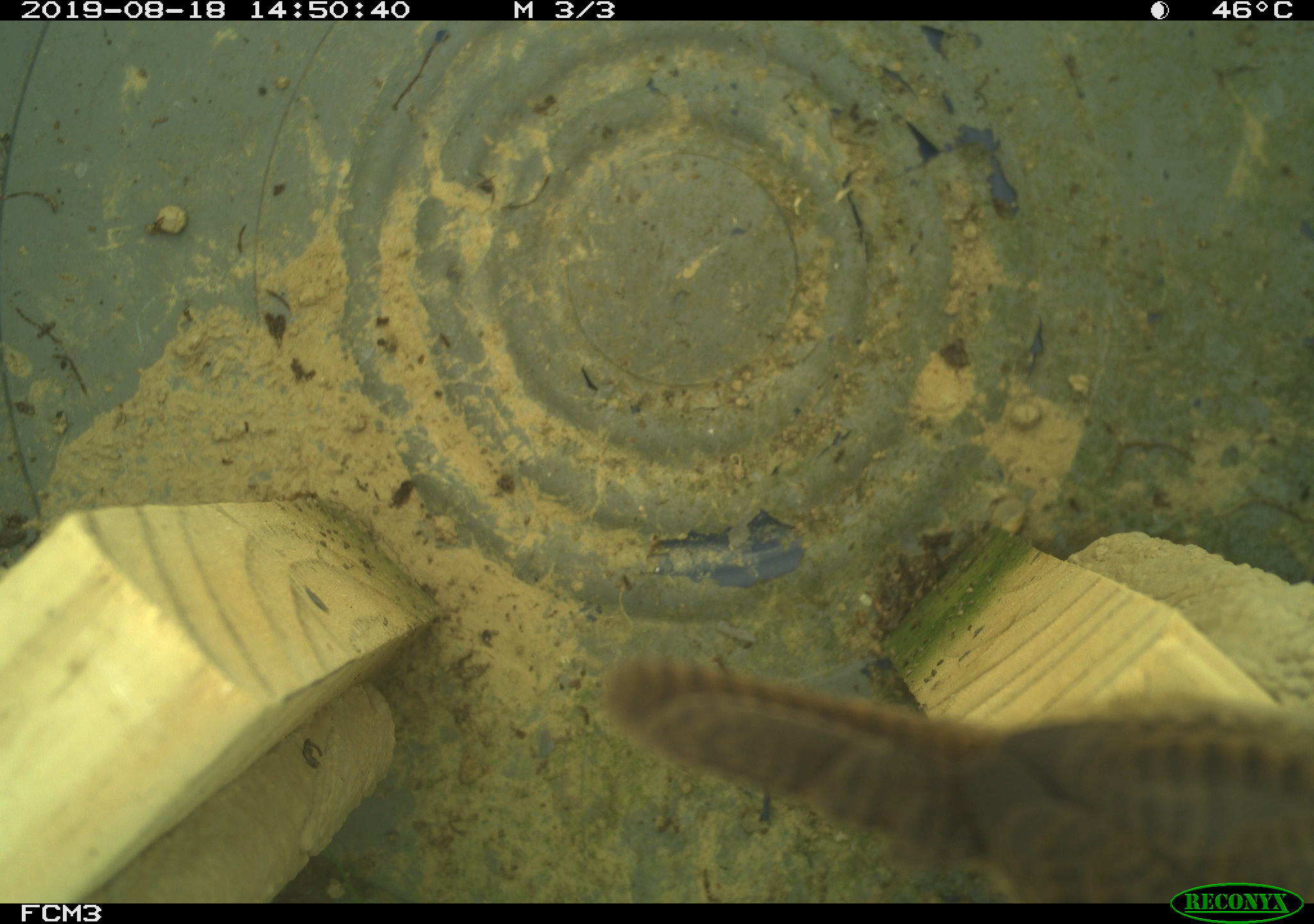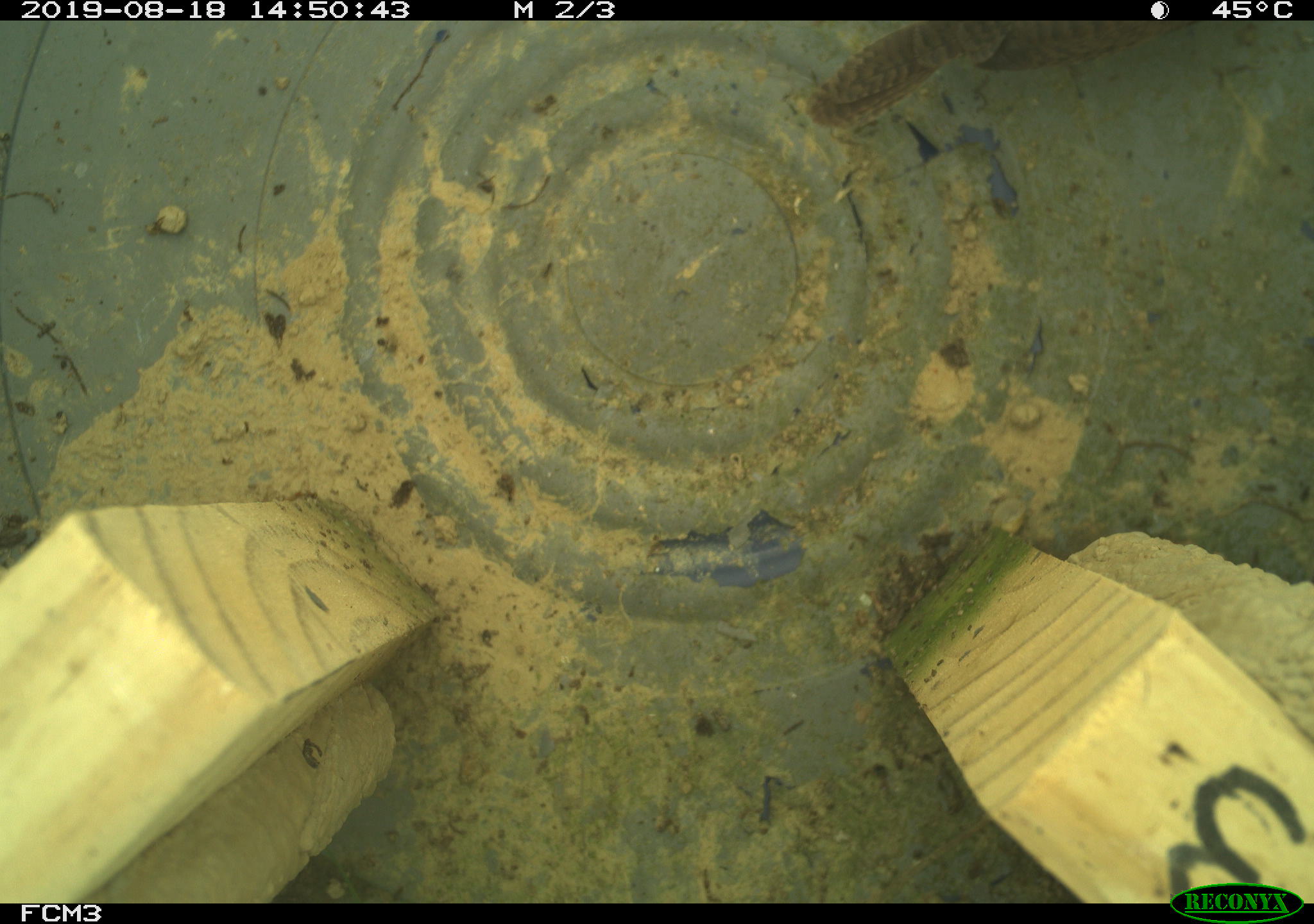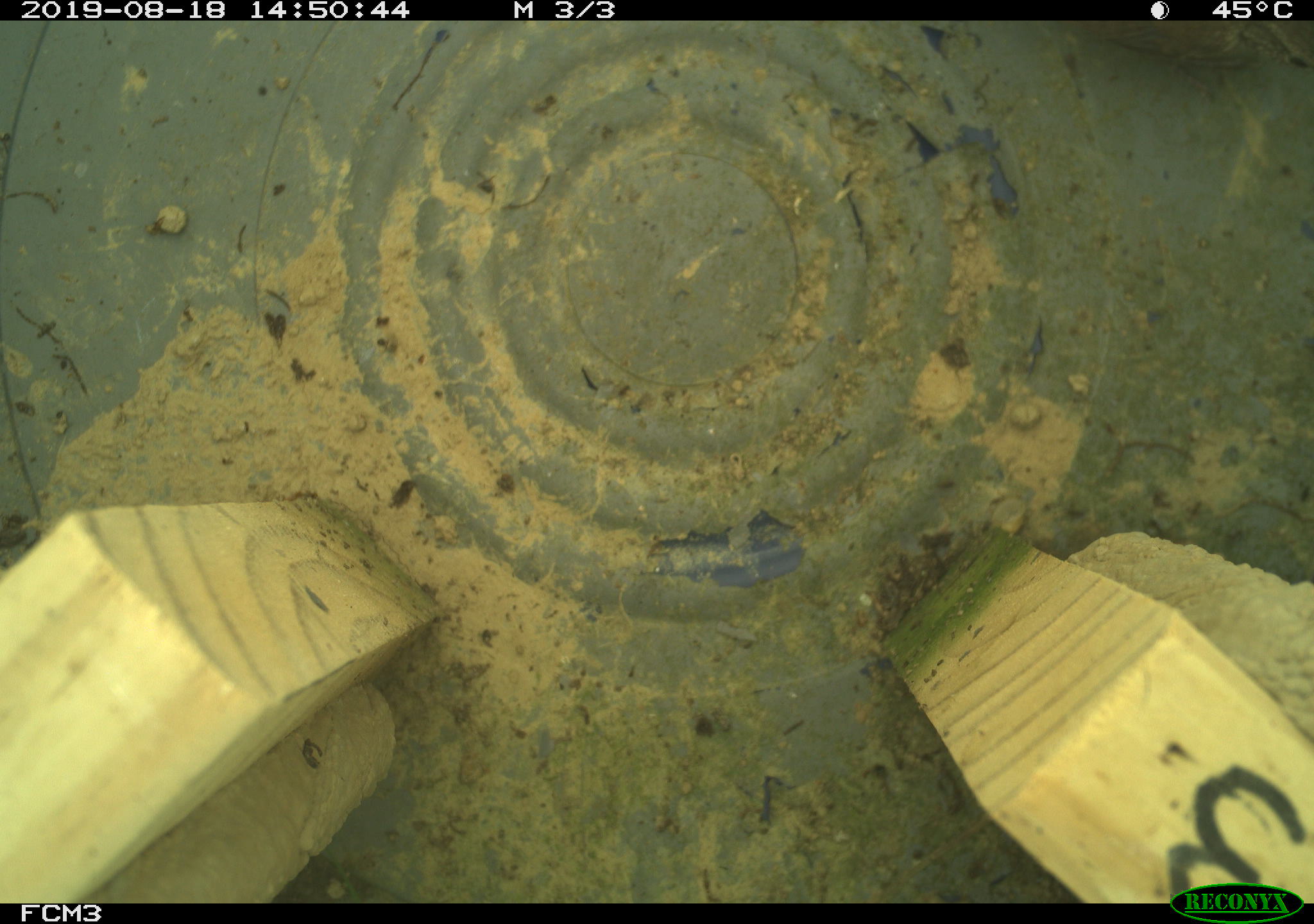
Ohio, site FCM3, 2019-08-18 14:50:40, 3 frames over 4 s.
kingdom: Animalia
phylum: Chordata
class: Aves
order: Passeriformes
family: Troglodytidae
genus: Troglodytes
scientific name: Troglodytes aedon aedon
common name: northern house wren